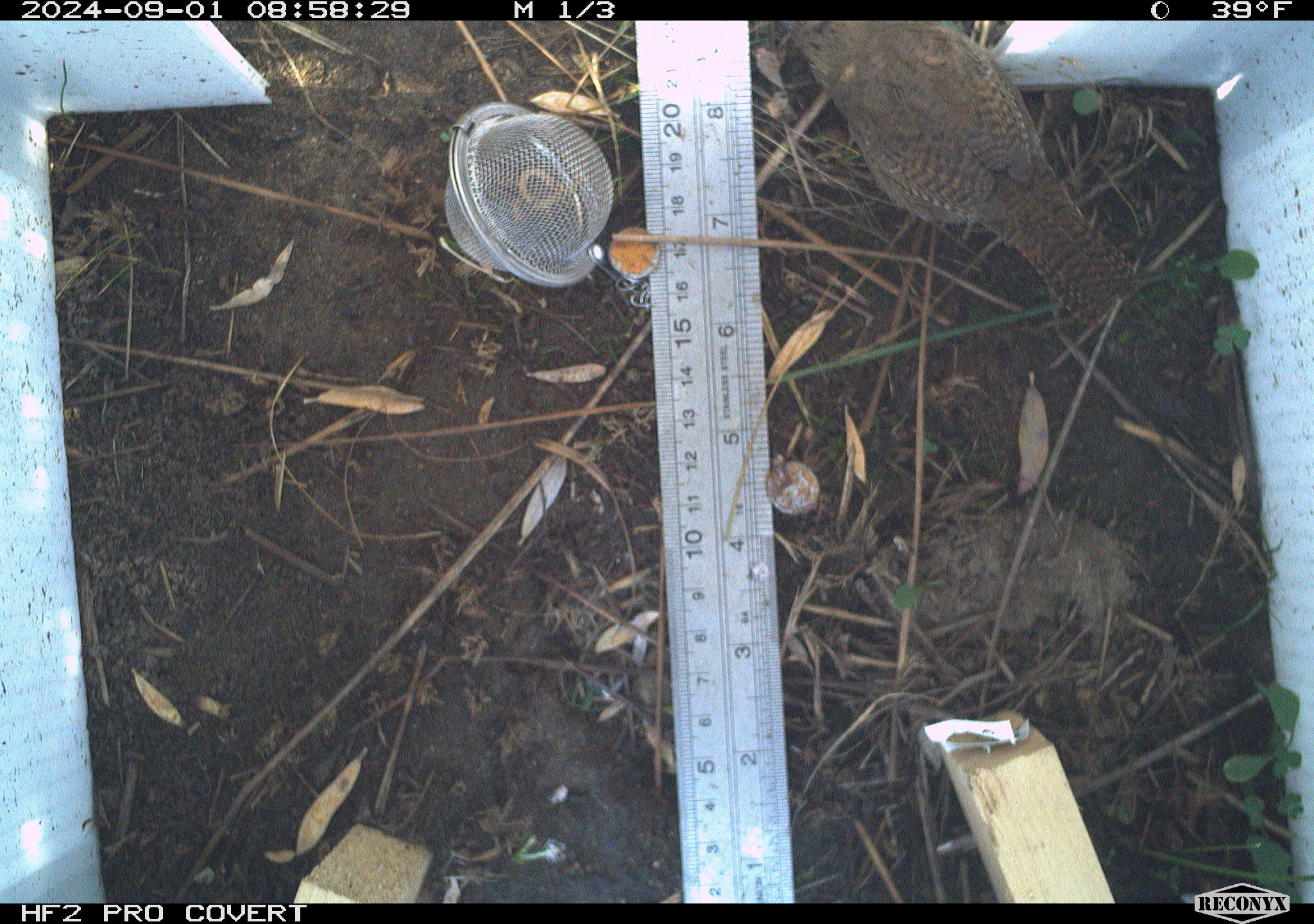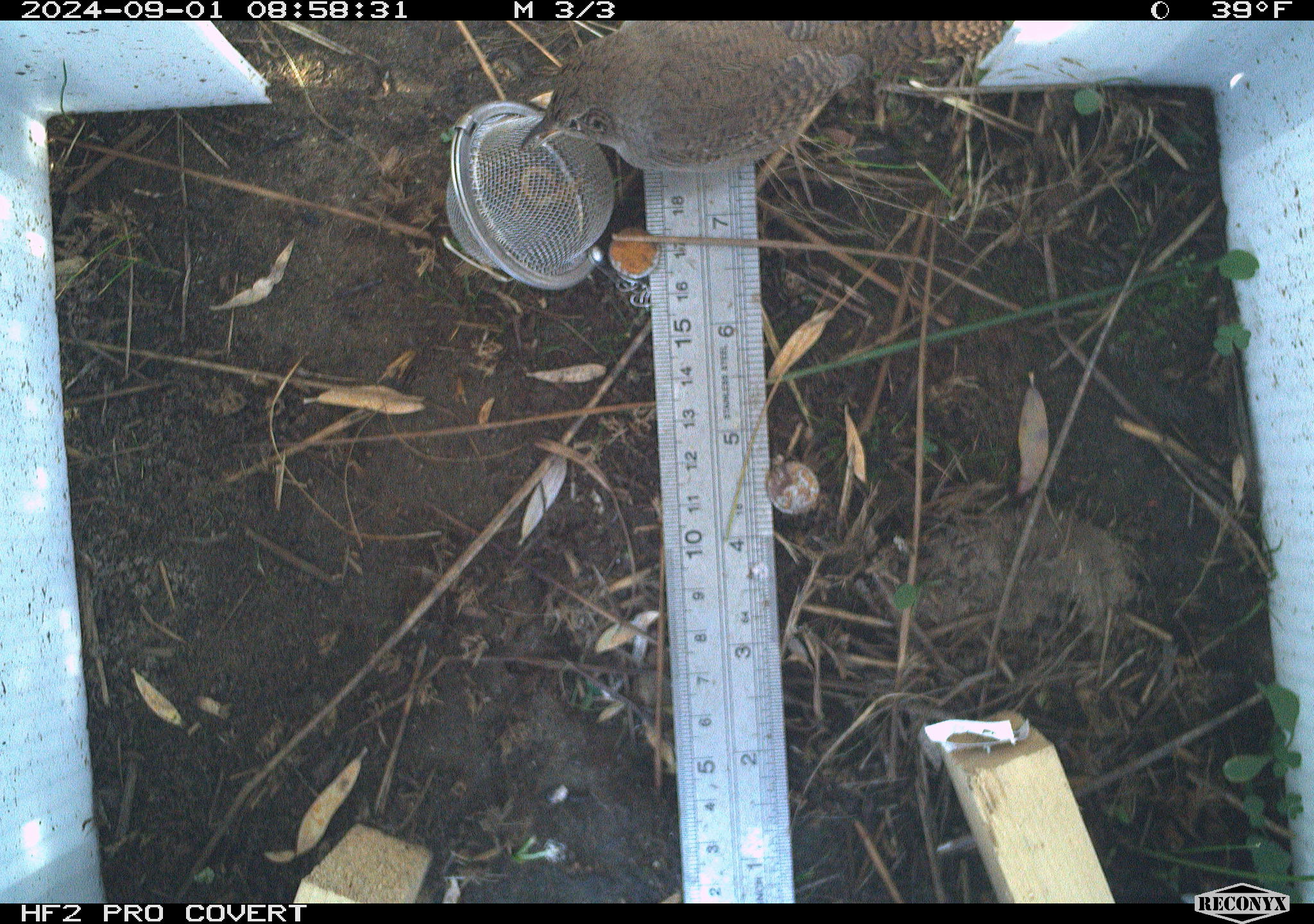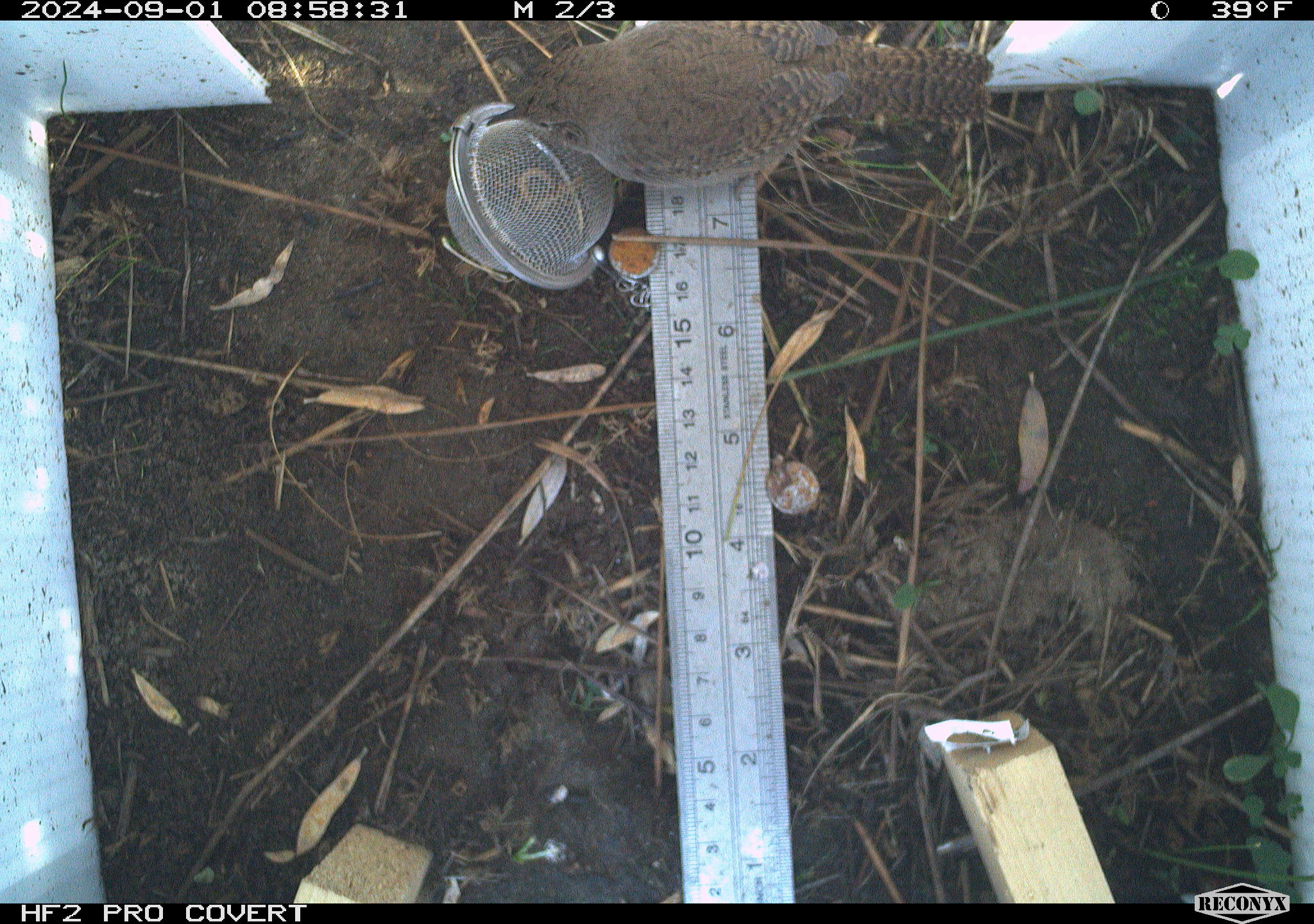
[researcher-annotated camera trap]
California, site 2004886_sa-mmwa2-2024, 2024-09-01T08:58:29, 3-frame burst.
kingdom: Animalia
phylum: Chordata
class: Aves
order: Passeriformes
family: Troglodytidae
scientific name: Troglodytidae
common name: wren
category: troglodytidae family